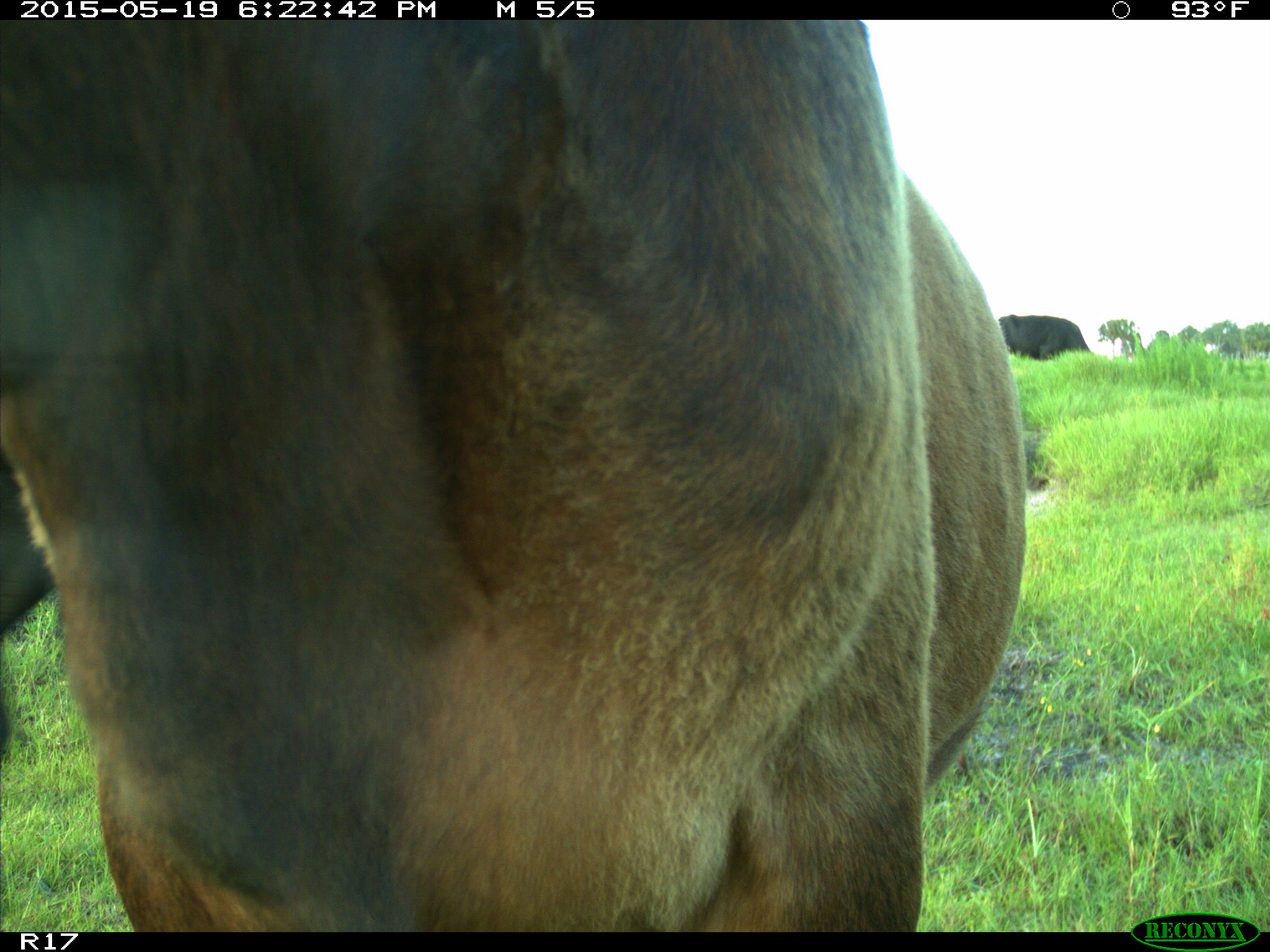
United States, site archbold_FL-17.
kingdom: Animalia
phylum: Chordata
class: Mammalia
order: Artiodactyla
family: Bovidae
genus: Bos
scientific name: Bos taurus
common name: domestic cow